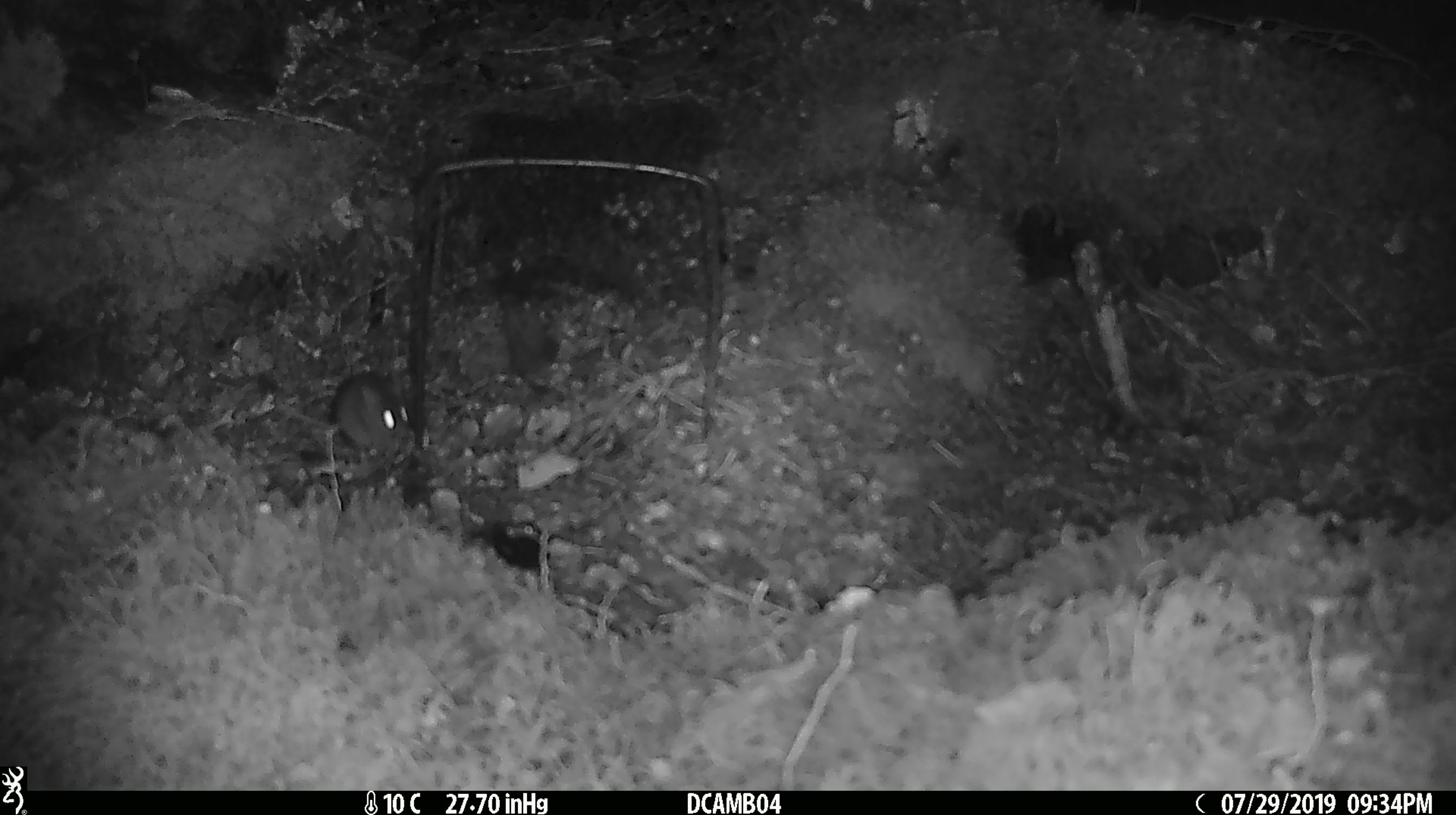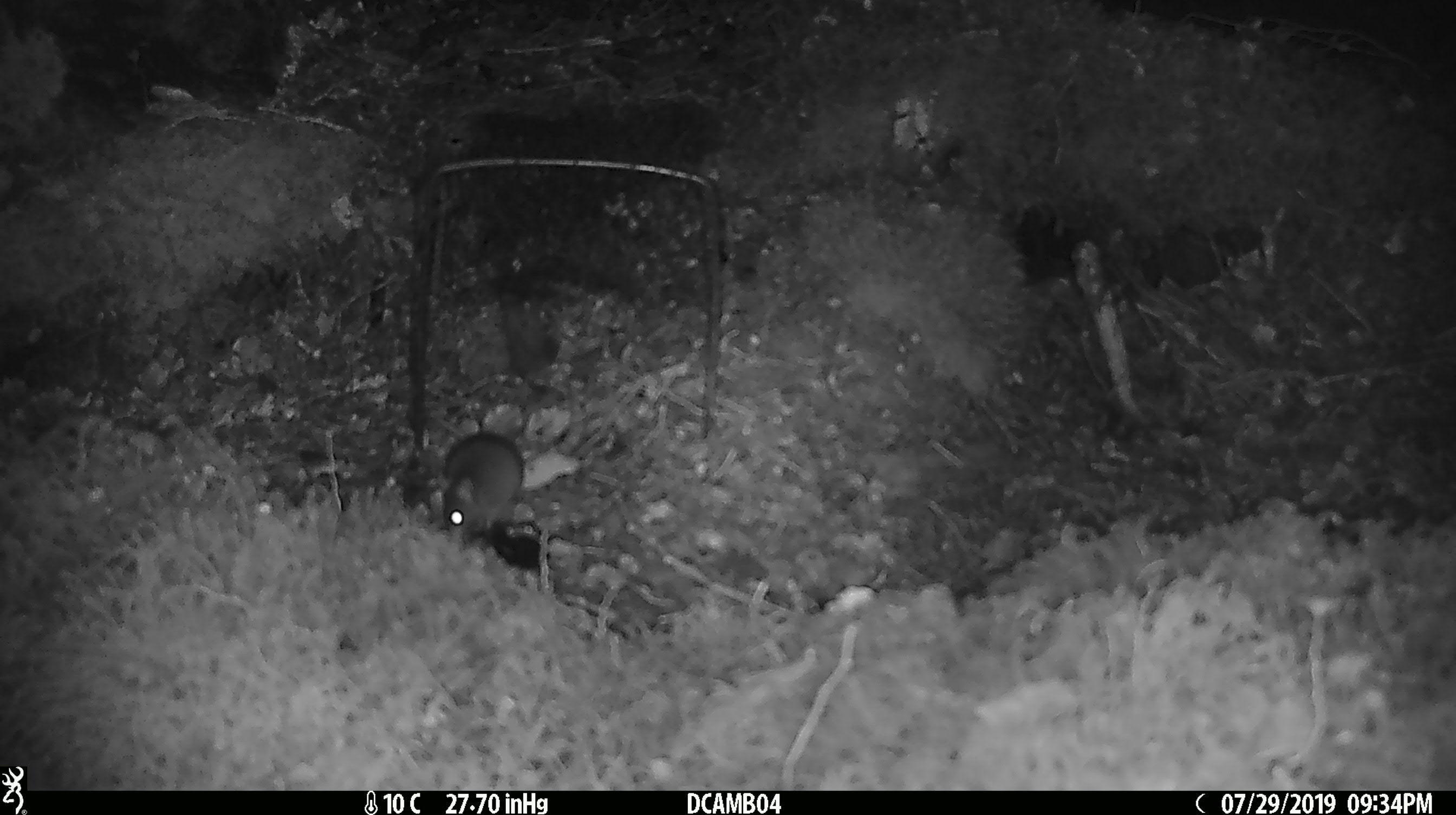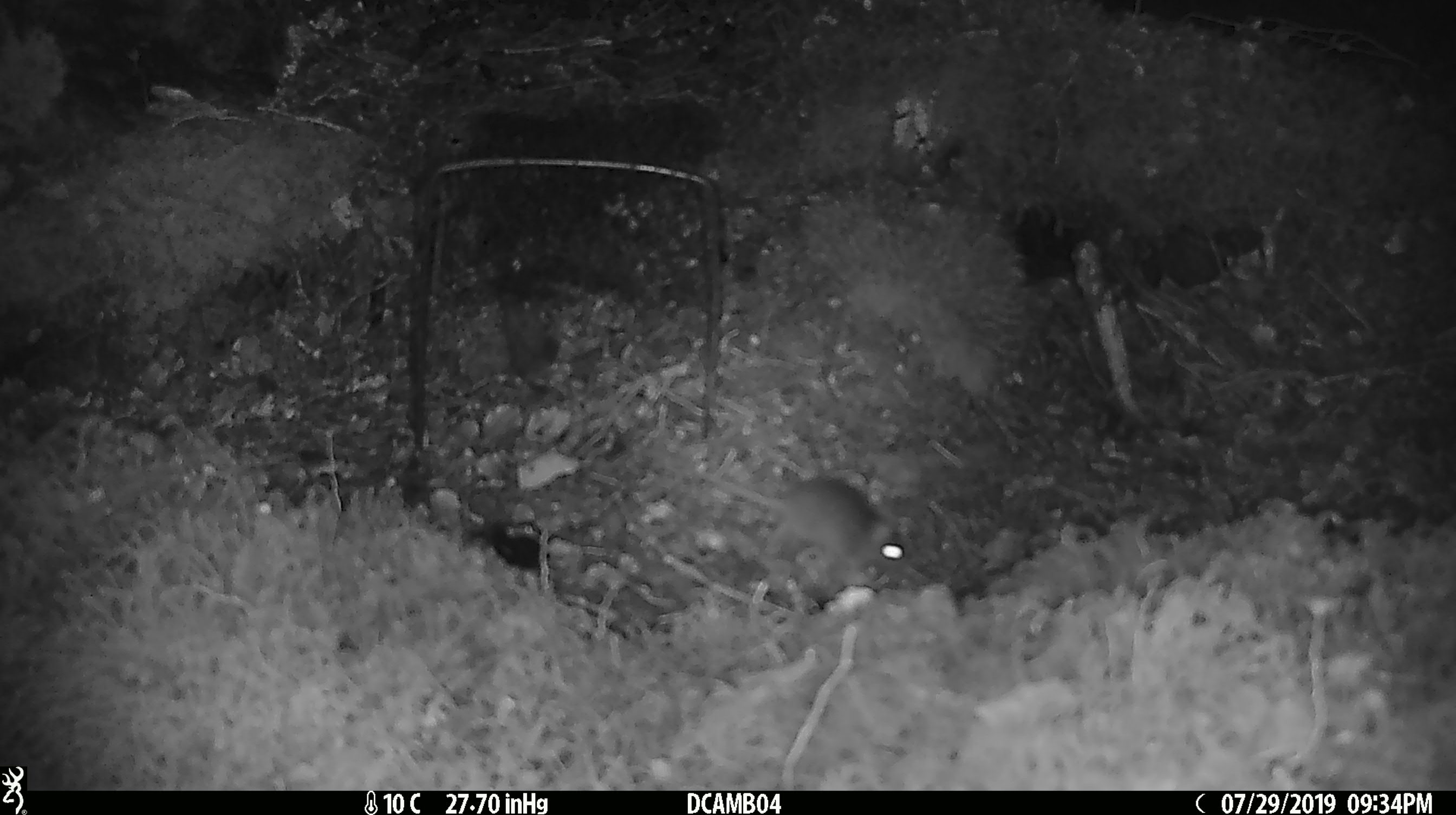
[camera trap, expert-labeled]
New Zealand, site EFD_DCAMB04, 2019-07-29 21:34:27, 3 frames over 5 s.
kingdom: Animalia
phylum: Chordata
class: Mammalia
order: Rodentia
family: Muridae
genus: Mus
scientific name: Mus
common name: mouse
Mouse (Mus).